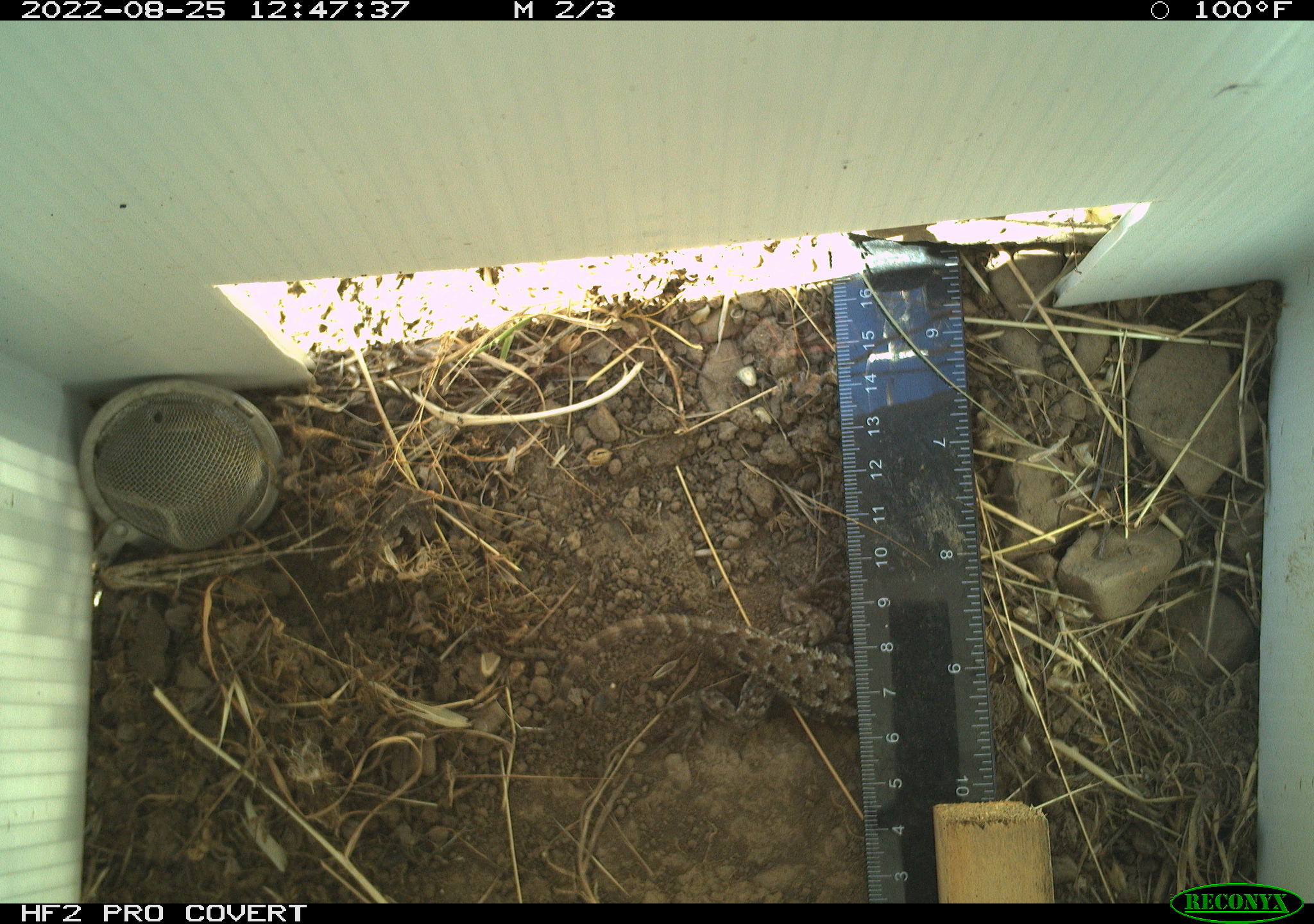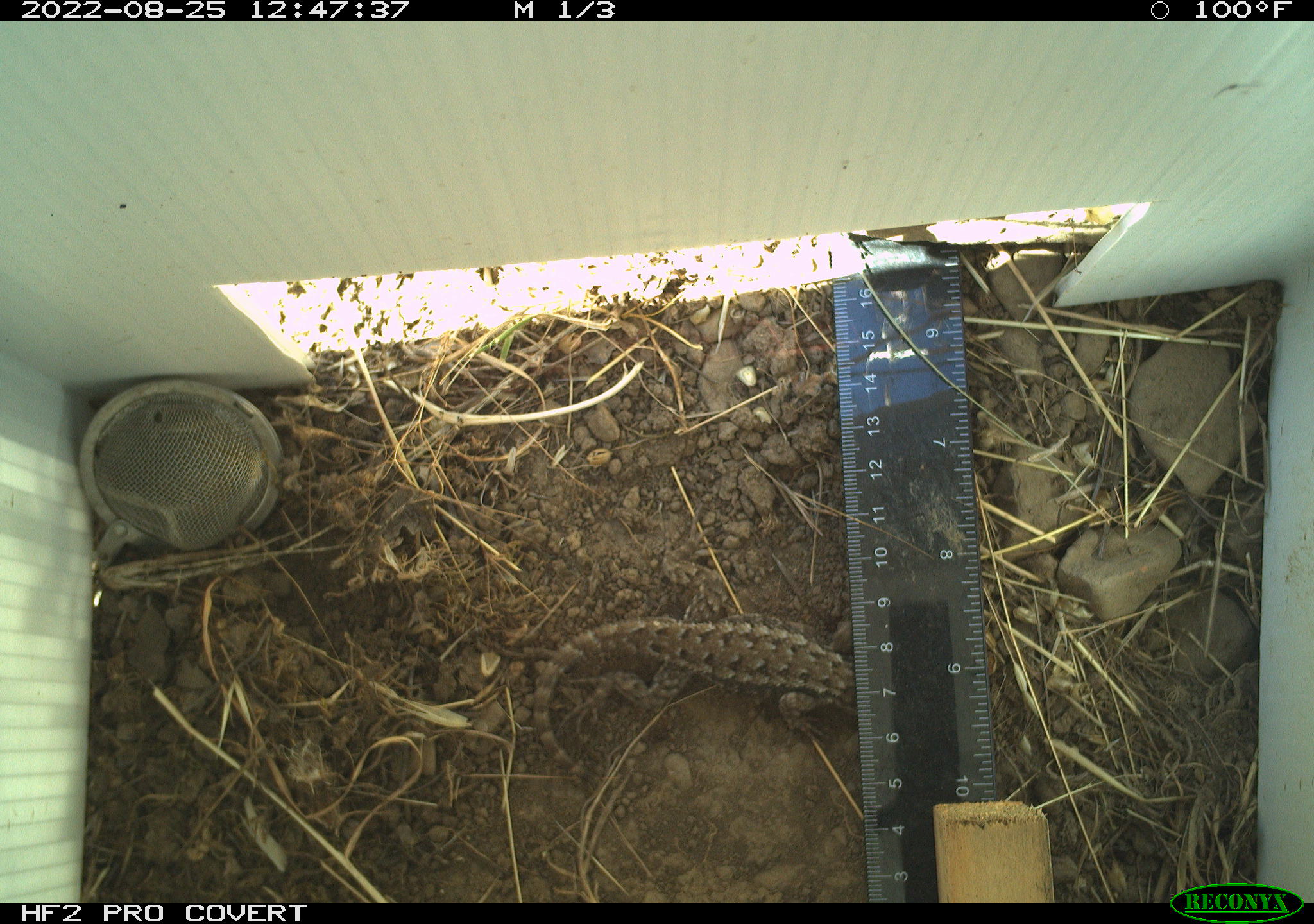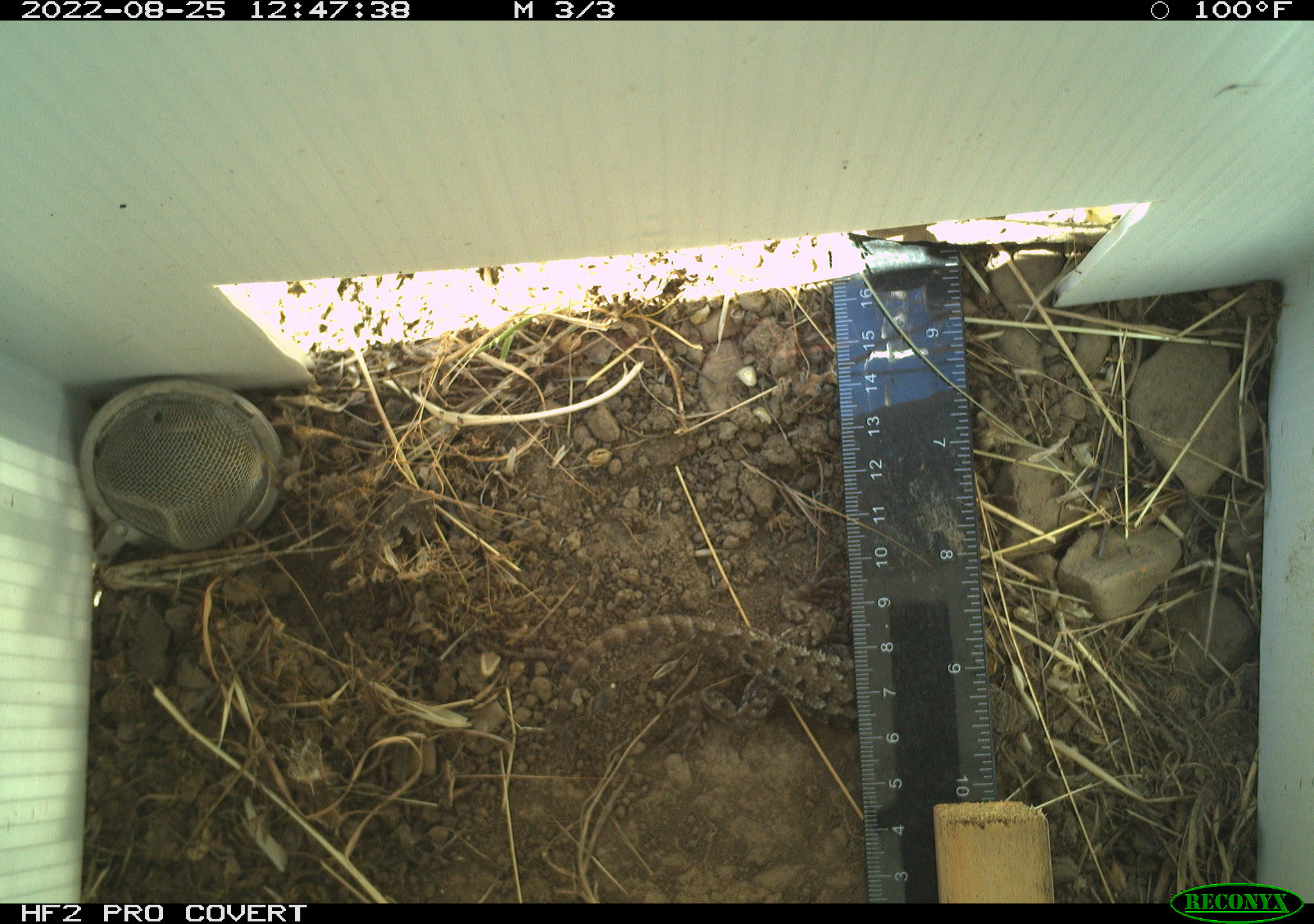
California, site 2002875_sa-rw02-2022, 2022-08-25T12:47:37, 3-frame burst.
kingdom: Animalia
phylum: Chordata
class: Reptilia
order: Squamata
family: Phrynosomatidae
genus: Sceloporus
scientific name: Sceloporus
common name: spiny lizards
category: sceloporus species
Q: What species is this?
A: Sceloporus species (spiny lizards) (Sceloporus).